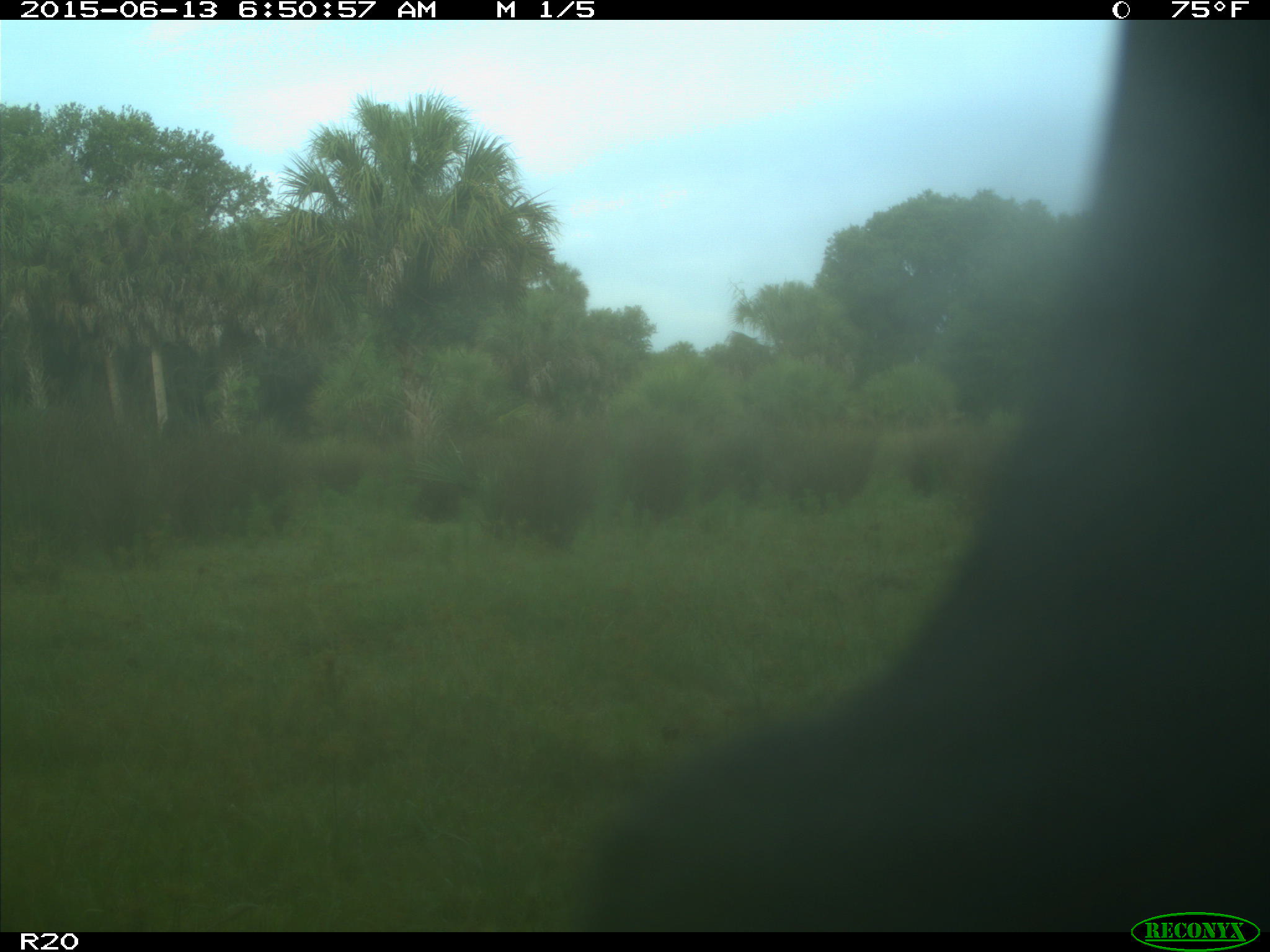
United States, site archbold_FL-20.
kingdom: Animalia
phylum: Chordata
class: Mammalia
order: Artiodactyla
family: Bovidae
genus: Bos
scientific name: Bos taurus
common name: domestic cow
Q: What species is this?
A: Bos taurus (domestic cow).